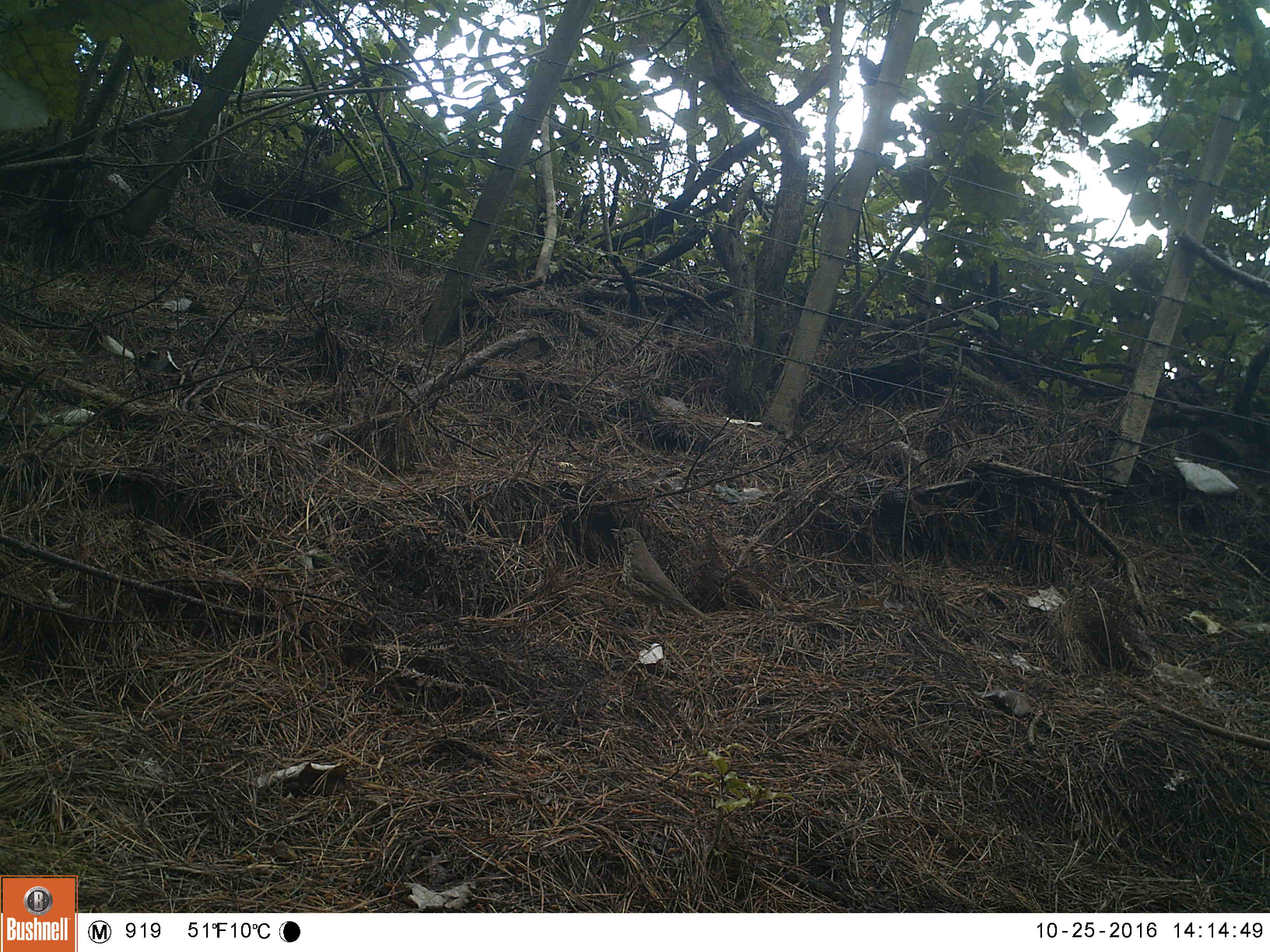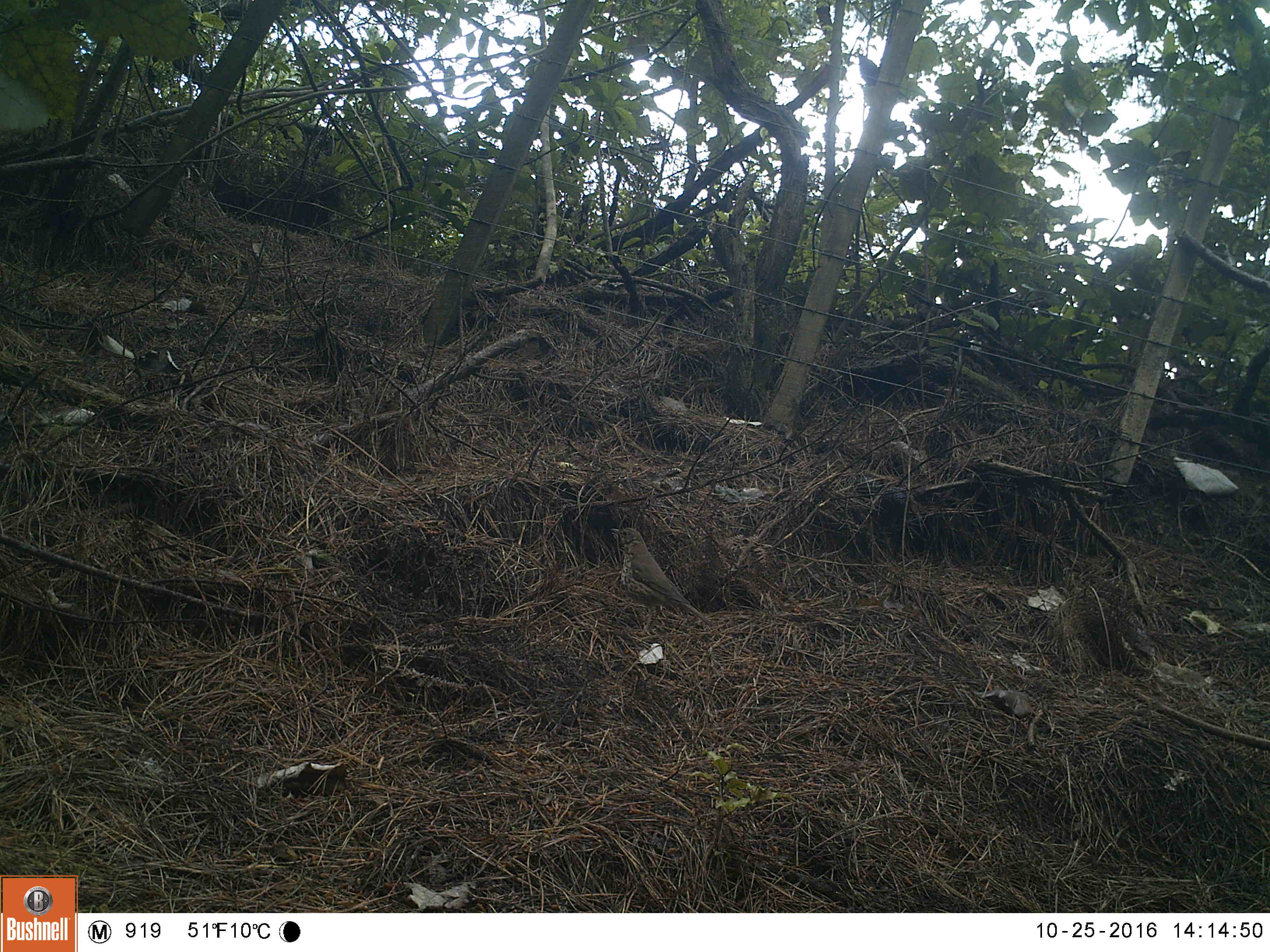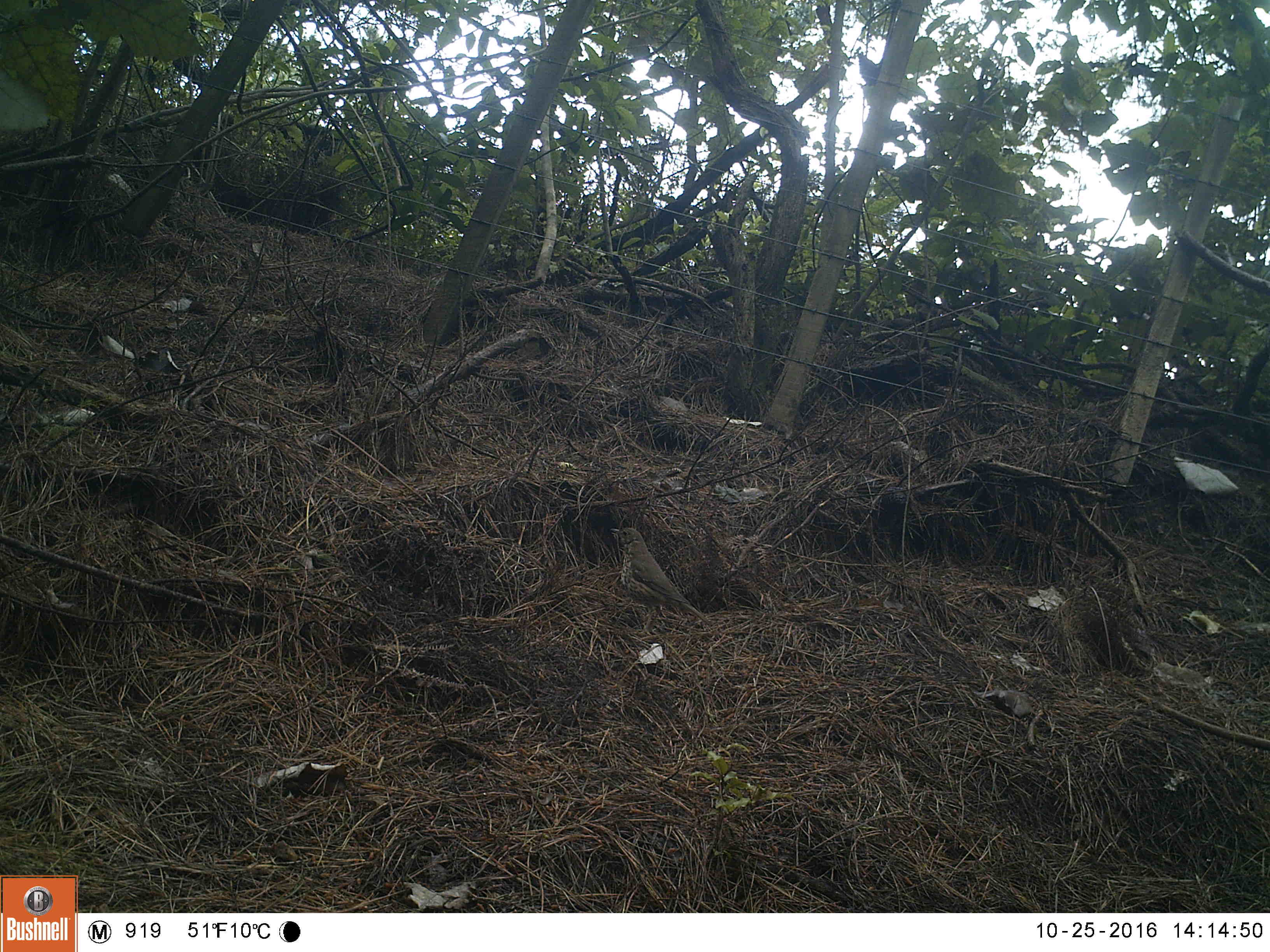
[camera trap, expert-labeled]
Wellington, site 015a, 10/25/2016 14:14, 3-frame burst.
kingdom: Animalia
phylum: Chordata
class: Aves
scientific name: Aves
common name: bird